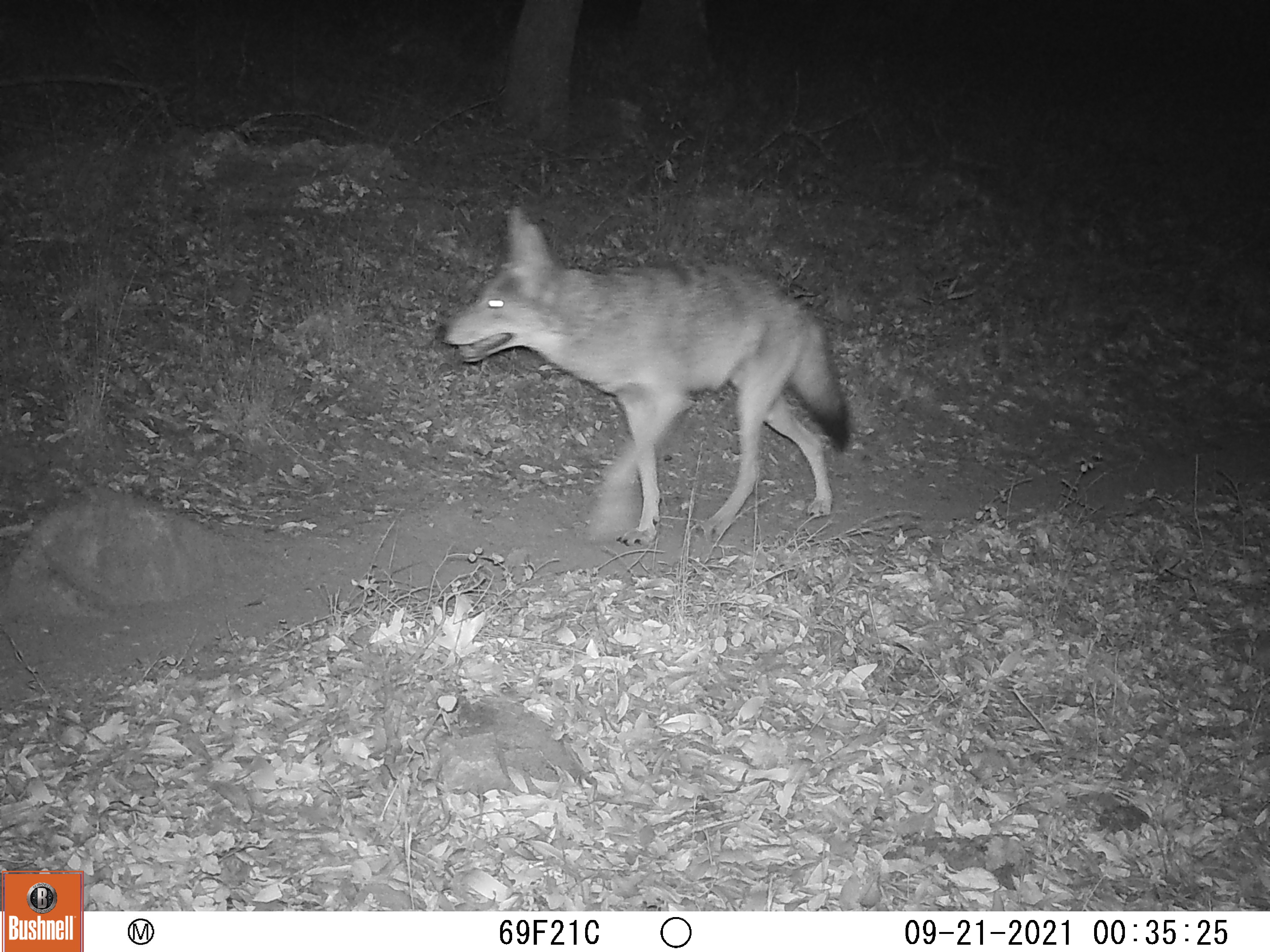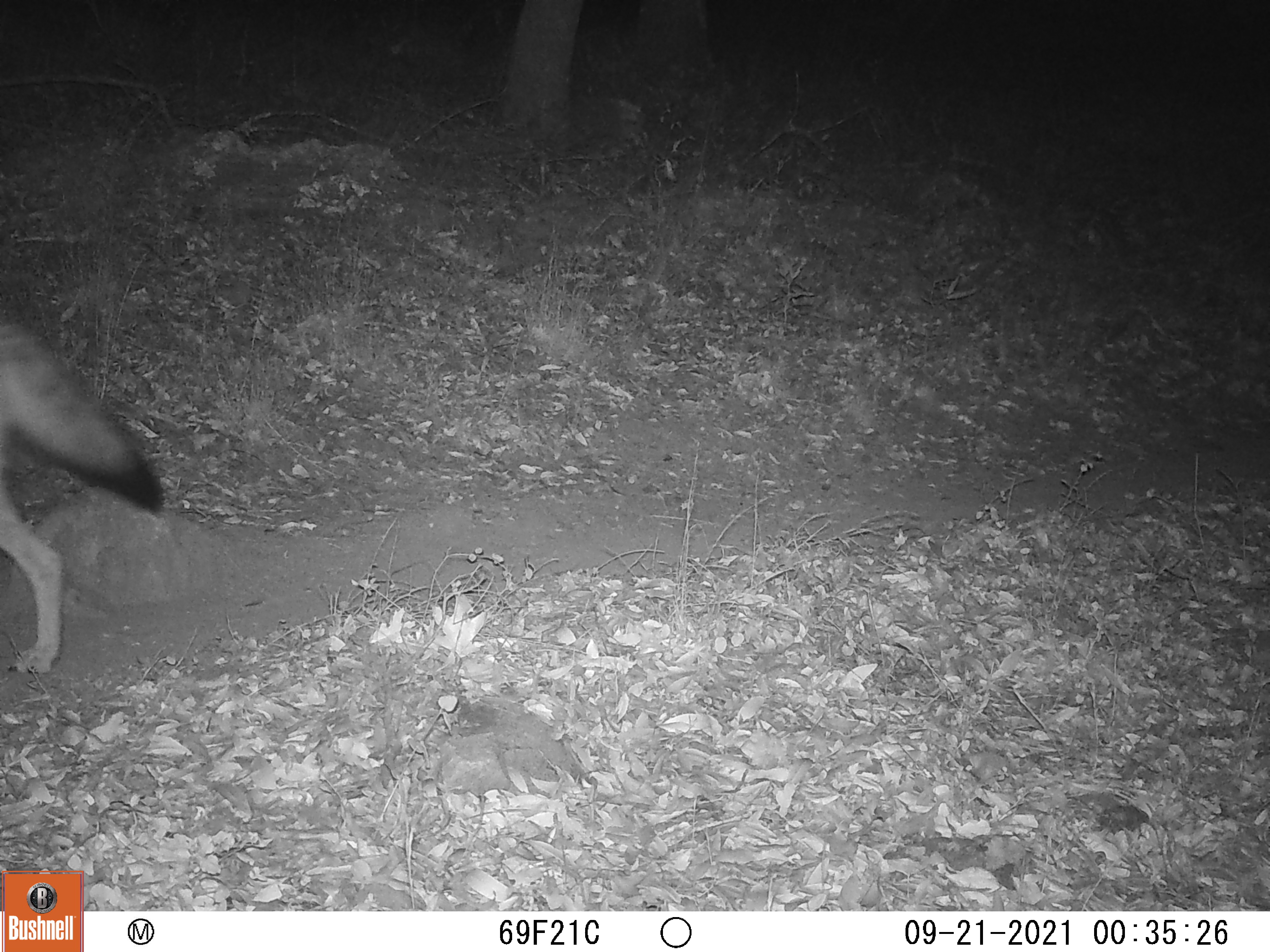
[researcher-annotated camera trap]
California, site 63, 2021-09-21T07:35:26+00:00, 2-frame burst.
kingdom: Animalia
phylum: Chordata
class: Mammalia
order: Carnivora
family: Canidae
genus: Canis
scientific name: Canis latrans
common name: coyote